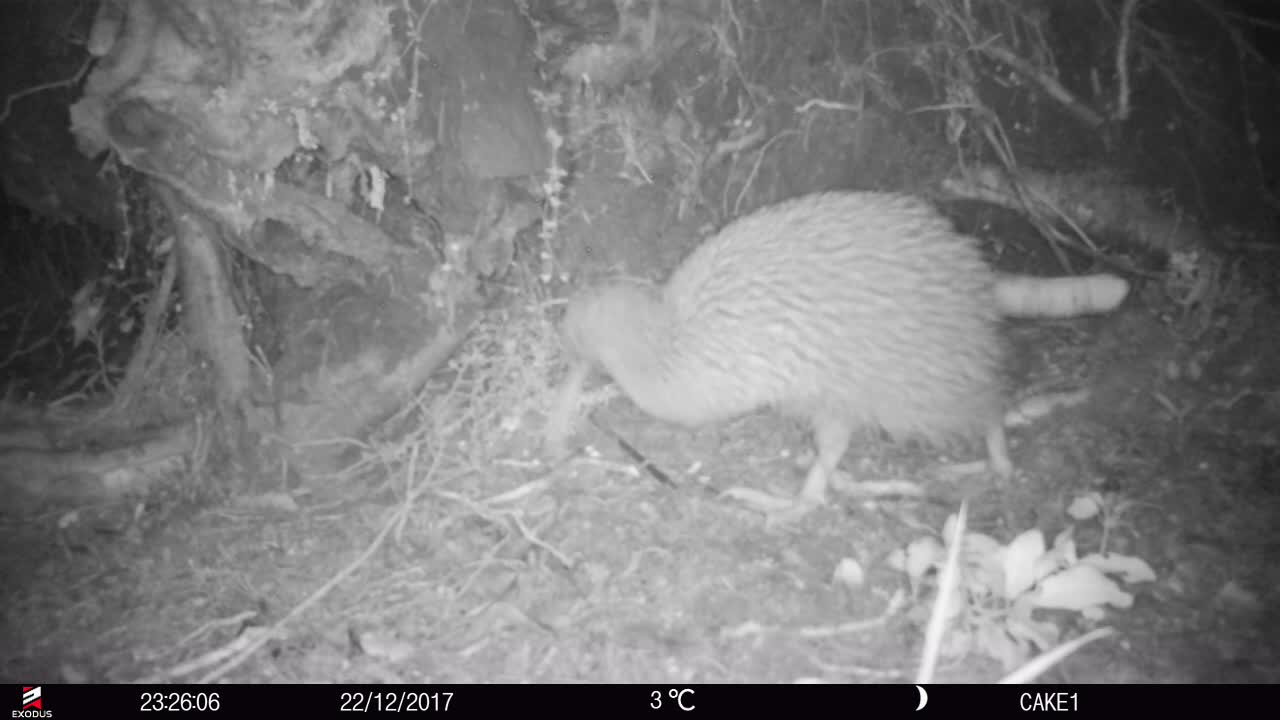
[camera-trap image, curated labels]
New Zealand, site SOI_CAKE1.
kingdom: Animalia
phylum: Chordata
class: Aves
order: Apterygiformes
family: Apterygidae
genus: Apteryx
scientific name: Apteryx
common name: kiwi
Kiwi (Apteryx).